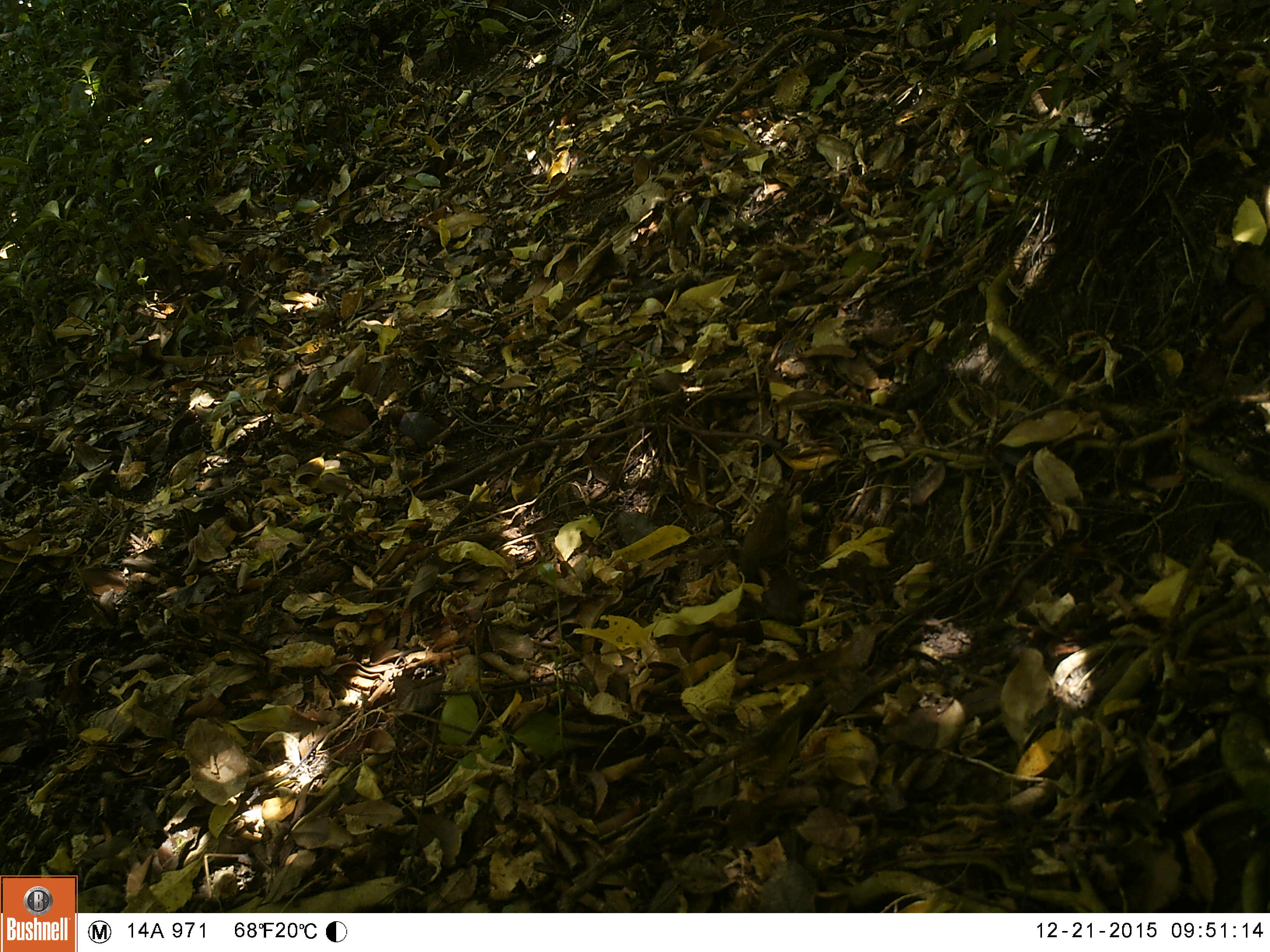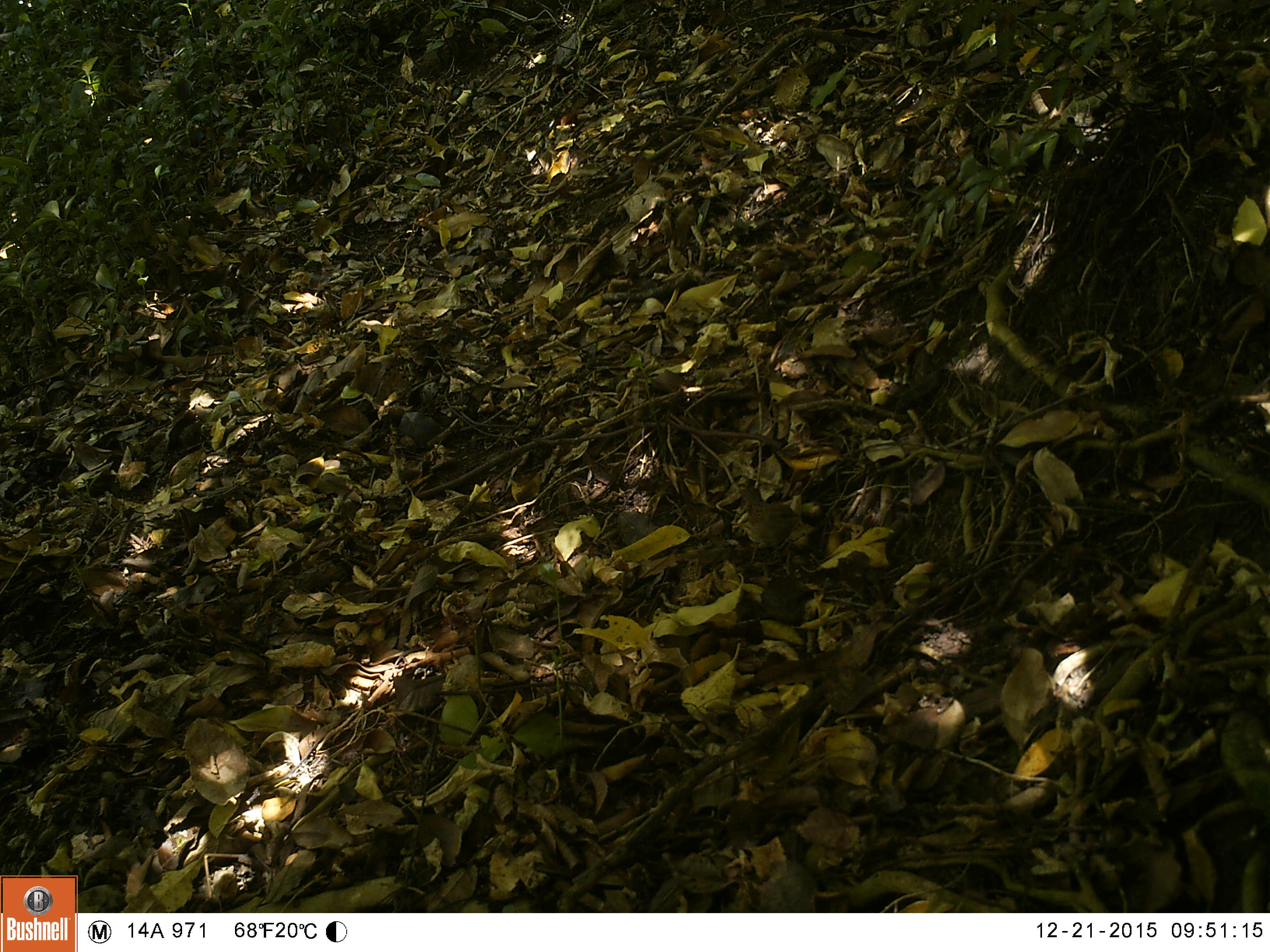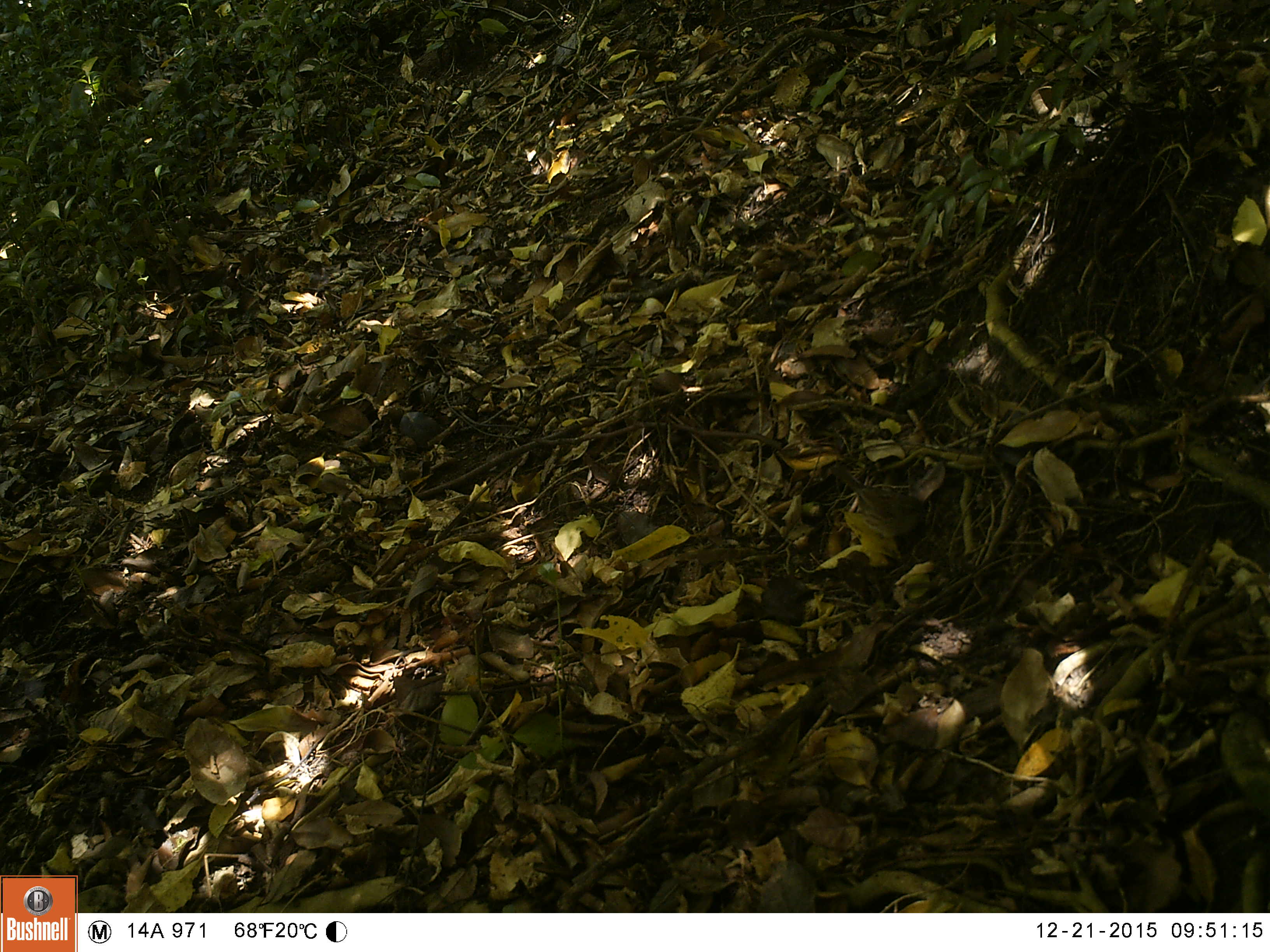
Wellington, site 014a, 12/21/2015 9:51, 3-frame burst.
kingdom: Animalia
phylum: Chordata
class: Aves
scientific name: Aves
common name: bird